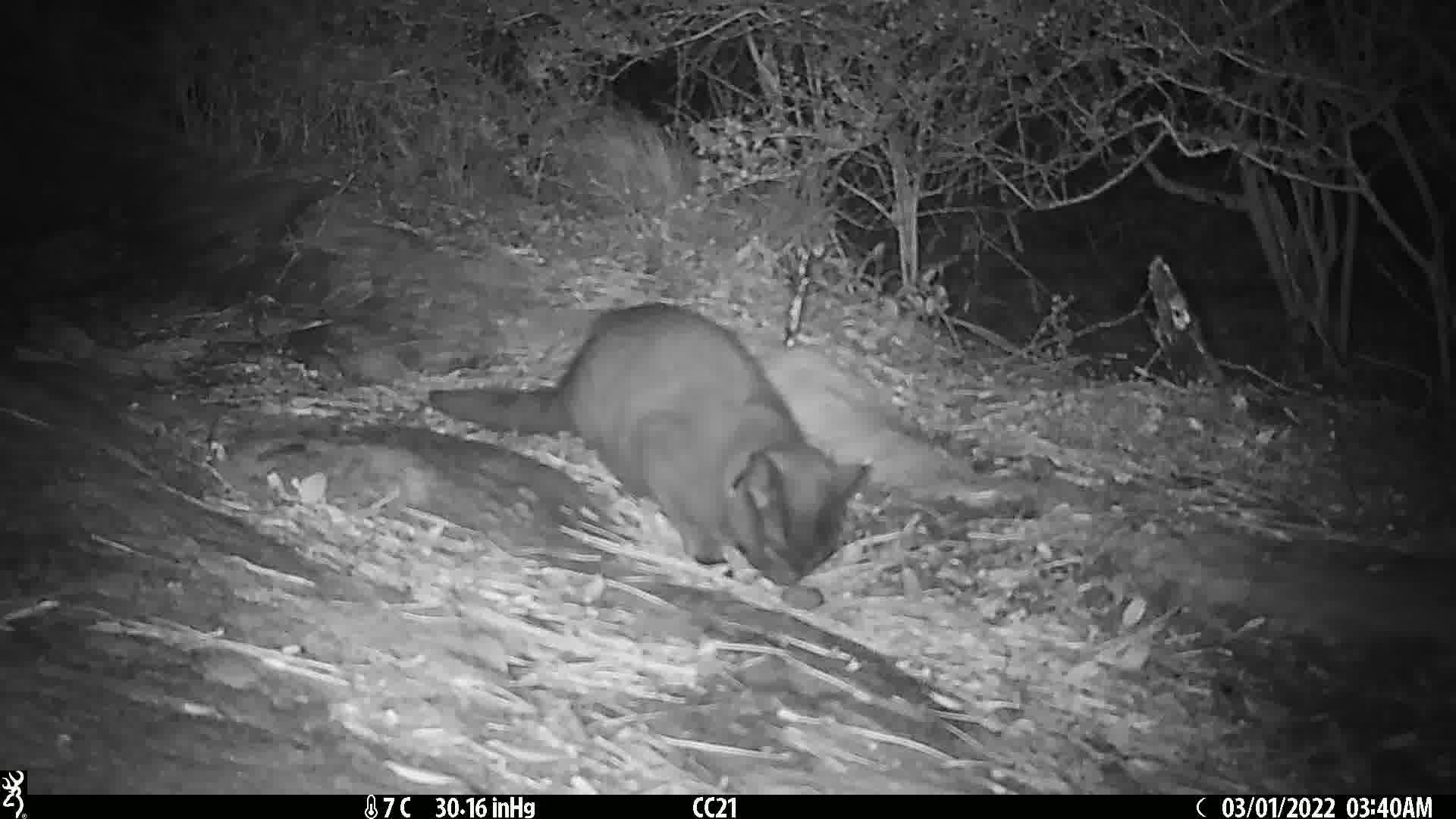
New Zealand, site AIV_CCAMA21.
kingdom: Animalia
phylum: Chordata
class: Mammalia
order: Carnivora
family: Felidae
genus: Felis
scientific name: Felis catus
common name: domestic cat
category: cat